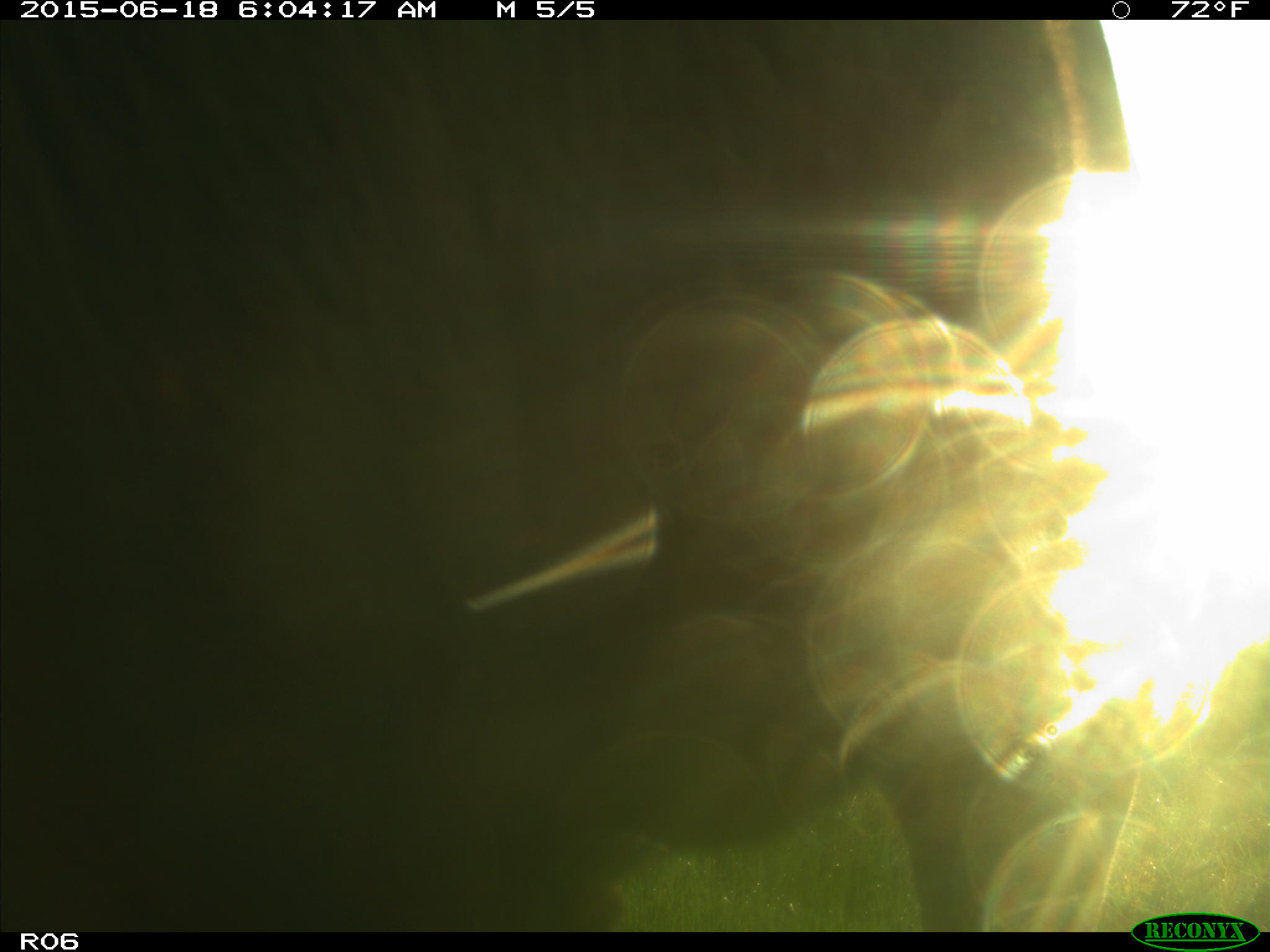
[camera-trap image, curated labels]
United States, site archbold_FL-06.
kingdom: Animalia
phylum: Chordata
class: Mammalia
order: Artiodactyla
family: Bovidae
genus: Bos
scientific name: Bos taurus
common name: domestic cow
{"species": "Bos taurus (domestic cow)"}